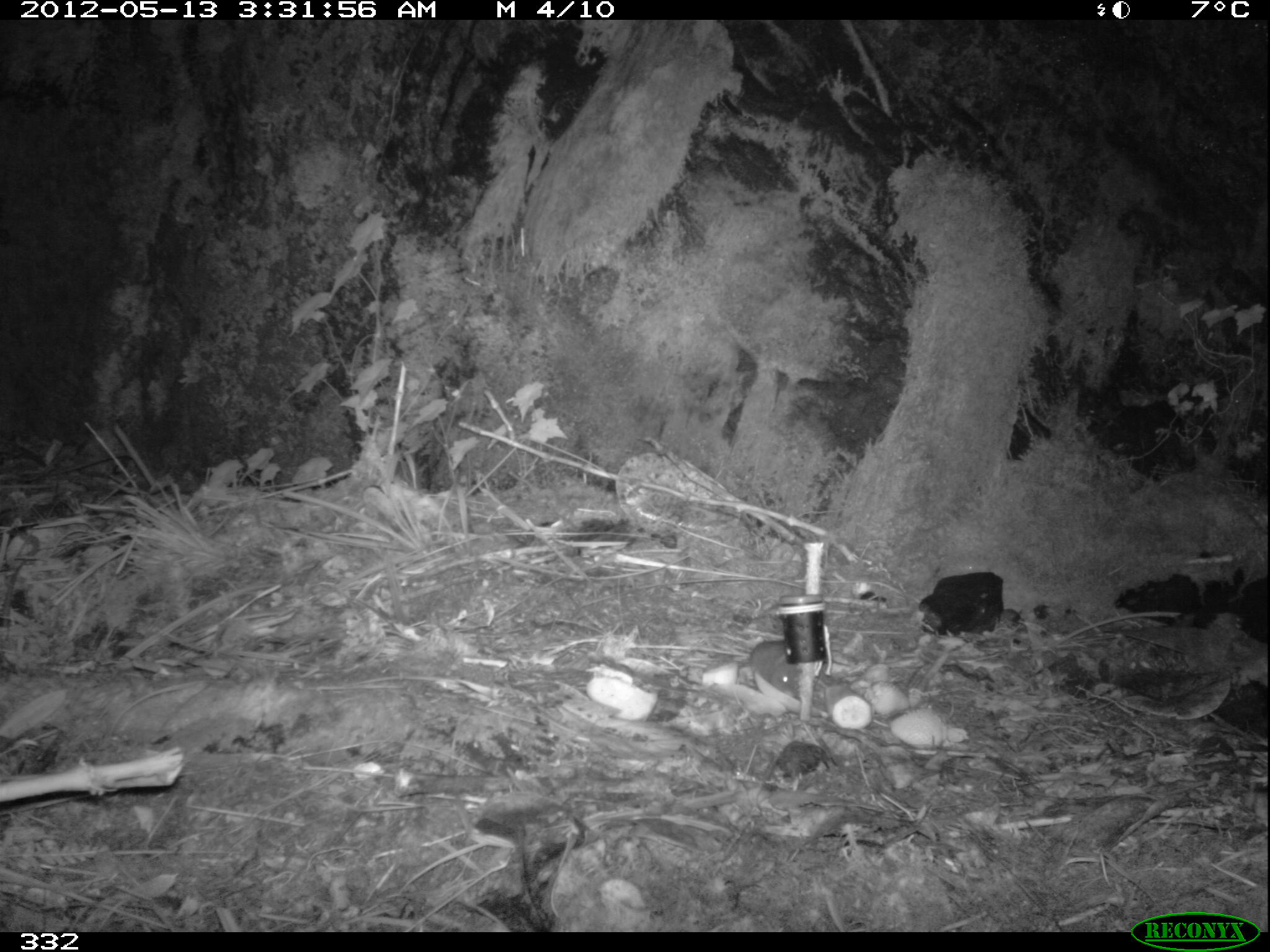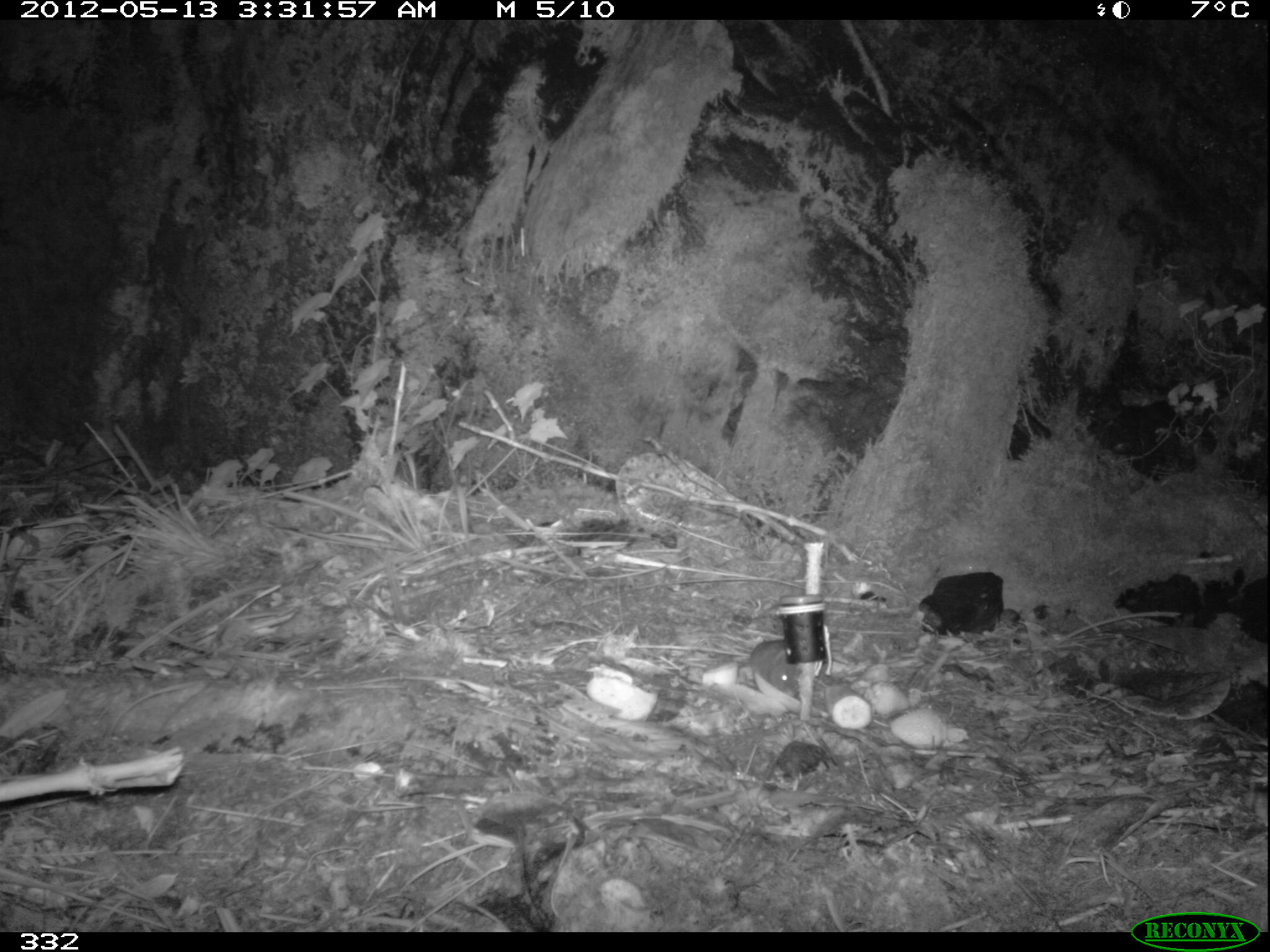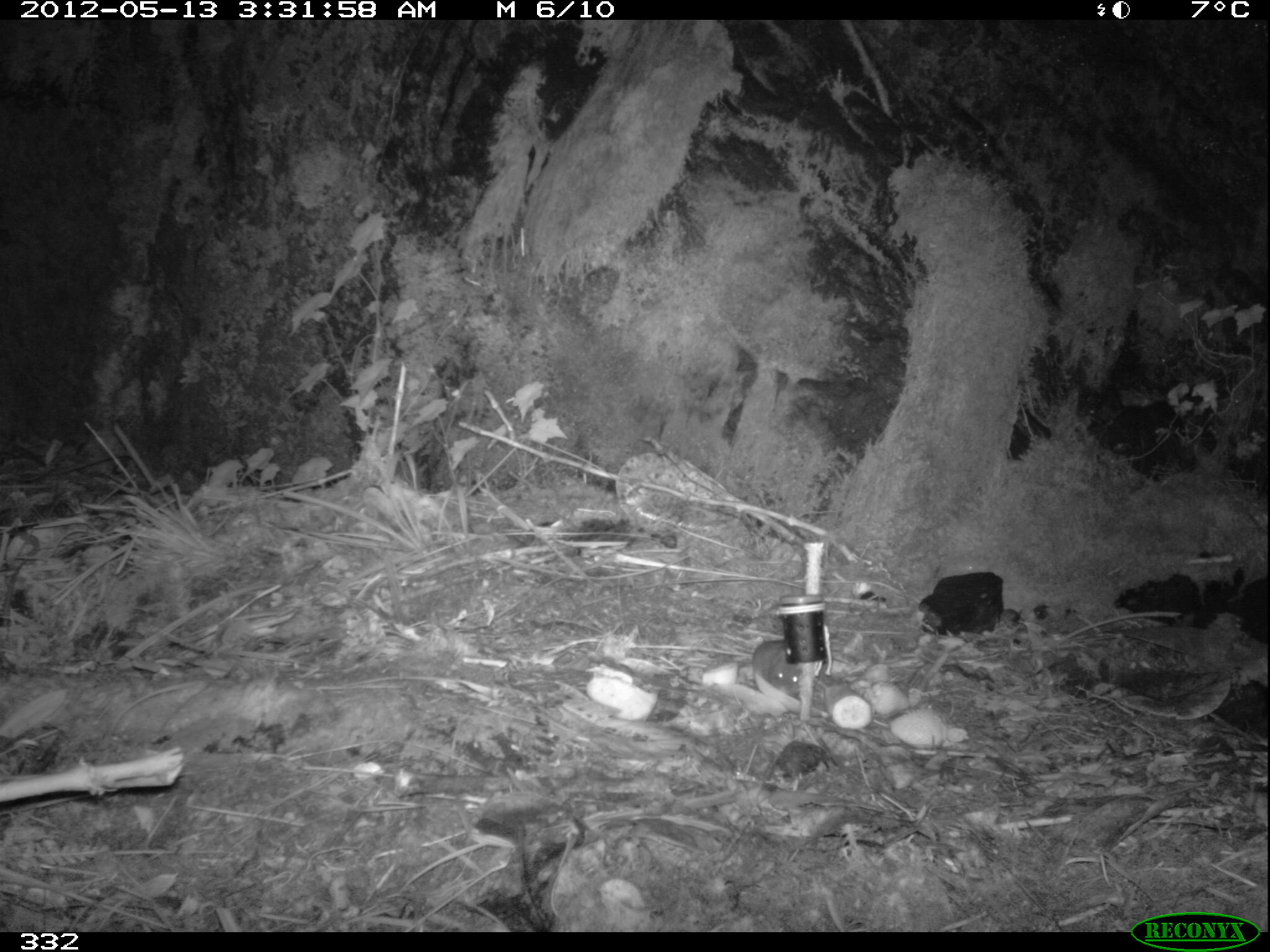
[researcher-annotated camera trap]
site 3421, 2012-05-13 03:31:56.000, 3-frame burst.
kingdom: Animalia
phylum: Chordata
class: Mammalia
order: Rodentia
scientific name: Rodentia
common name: rodents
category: unknown rodent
Unknown rodent (rodents) (Rodentia).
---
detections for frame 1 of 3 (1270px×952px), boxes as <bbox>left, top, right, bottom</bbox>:
unknown rodent: <bbox>747, 639, 802, 699</bbox>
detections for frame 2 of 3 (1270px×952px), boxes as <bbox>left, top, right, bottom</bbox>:
unknown rodent: <bbox>734, 637, 802, 699</bbox>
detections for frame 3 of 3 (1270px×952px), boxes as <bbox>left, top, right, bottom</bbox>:
unknown rodent: <bbox>750, 638, 802, 699</bbox>